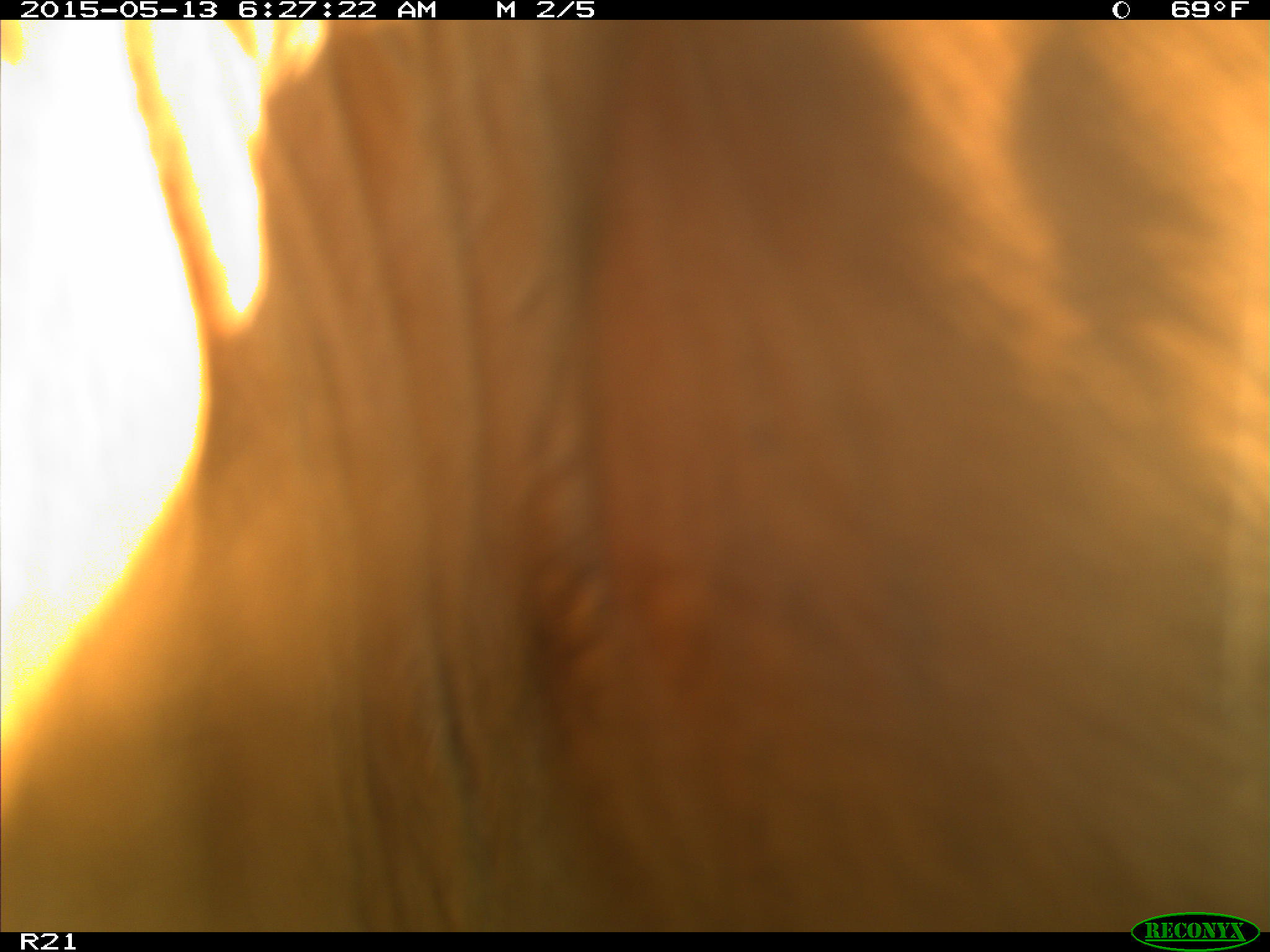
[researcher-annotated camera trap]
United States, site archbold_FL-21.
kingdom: Animalia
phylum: Chordata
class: Mammalia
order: Artiodactyla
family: Bovidae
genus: Bos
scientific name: Bos taurus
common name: domestic cow